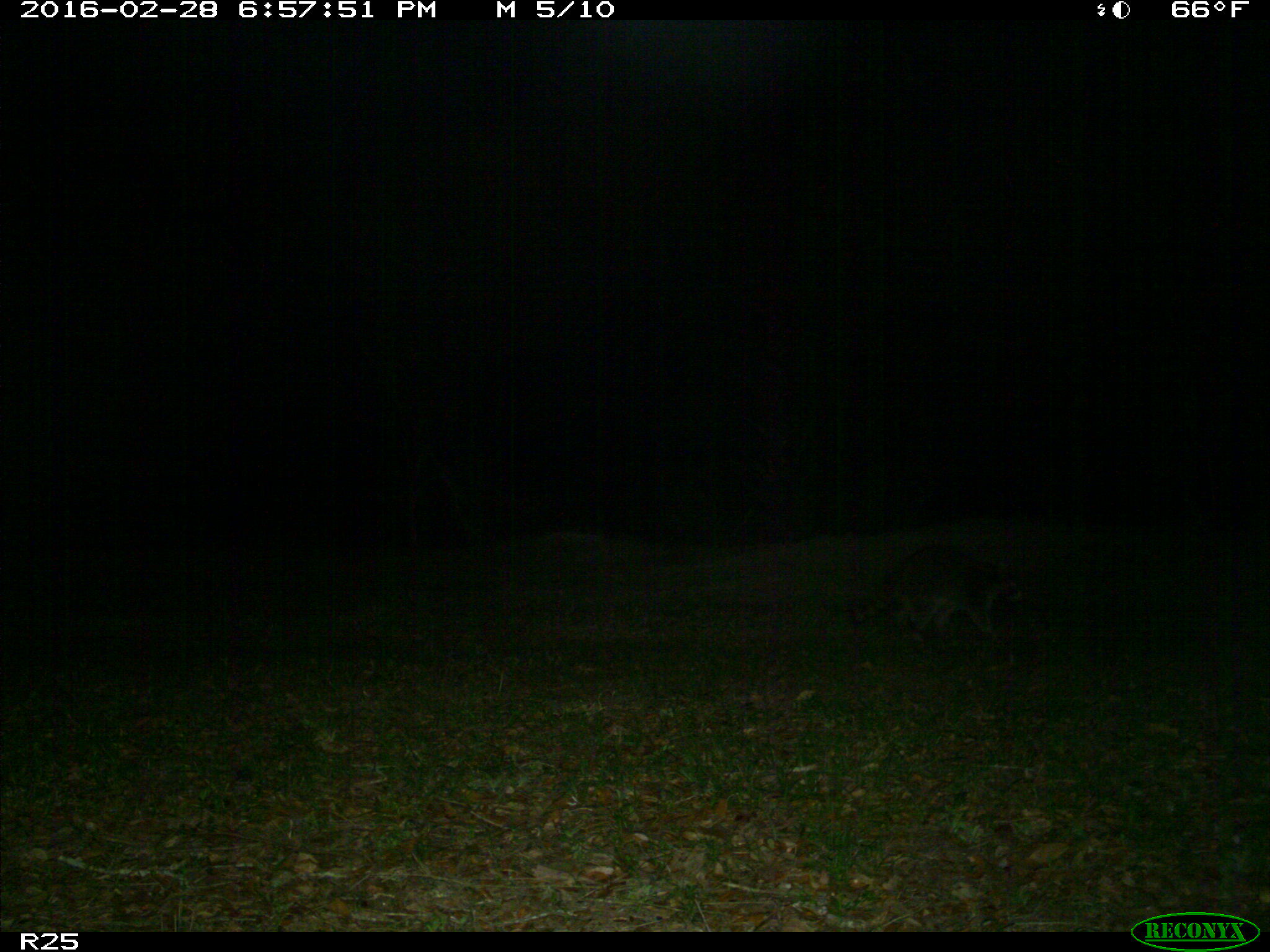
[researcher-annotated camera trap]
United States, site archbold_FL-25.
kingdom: Animalia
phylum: Chordata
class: Mammalia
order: Carnivora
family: Procyonidae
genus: Procyon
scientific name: Procyon lotor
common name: common raccoon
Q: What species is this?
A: Procyon lotor (common raccoon).